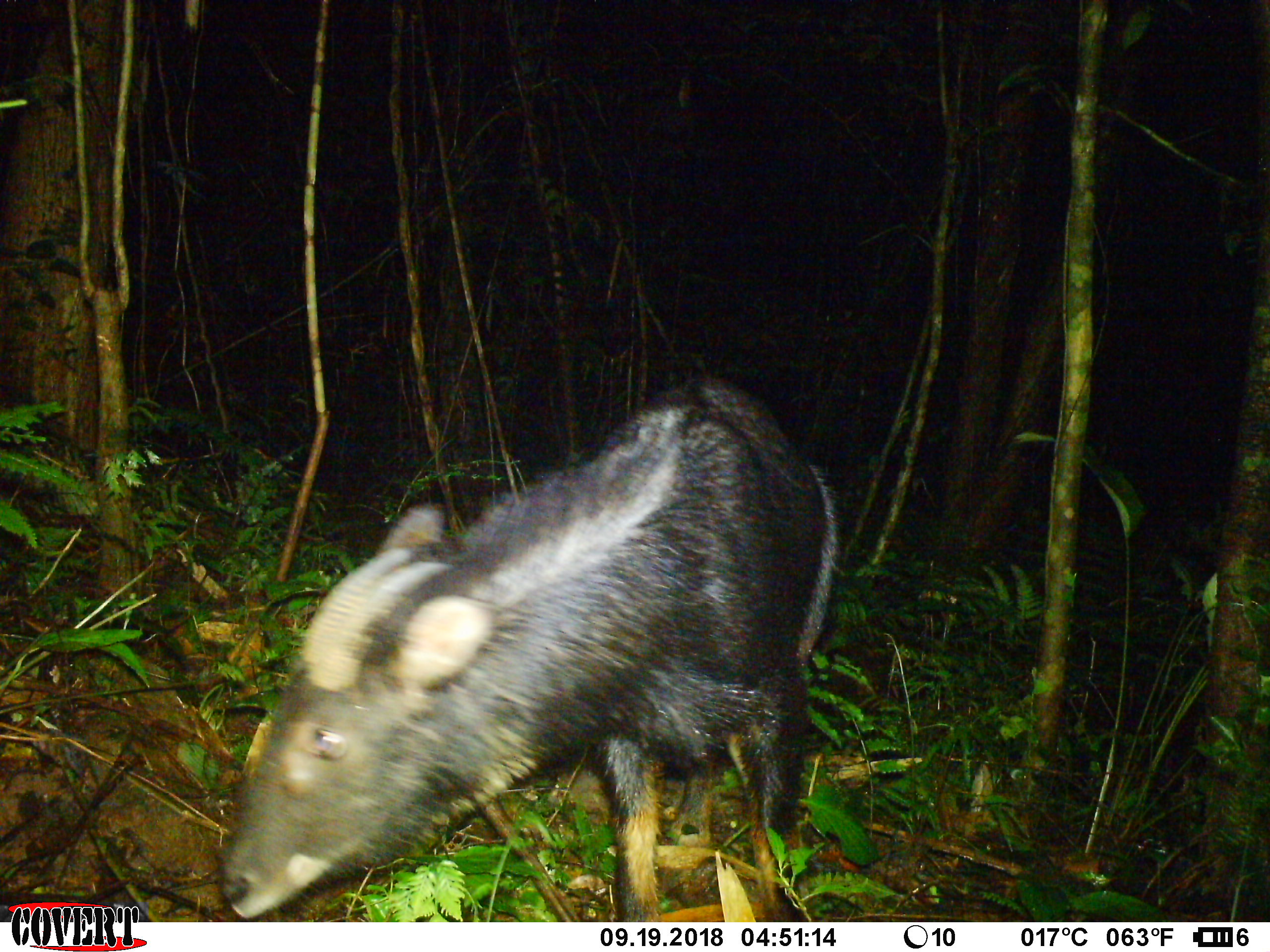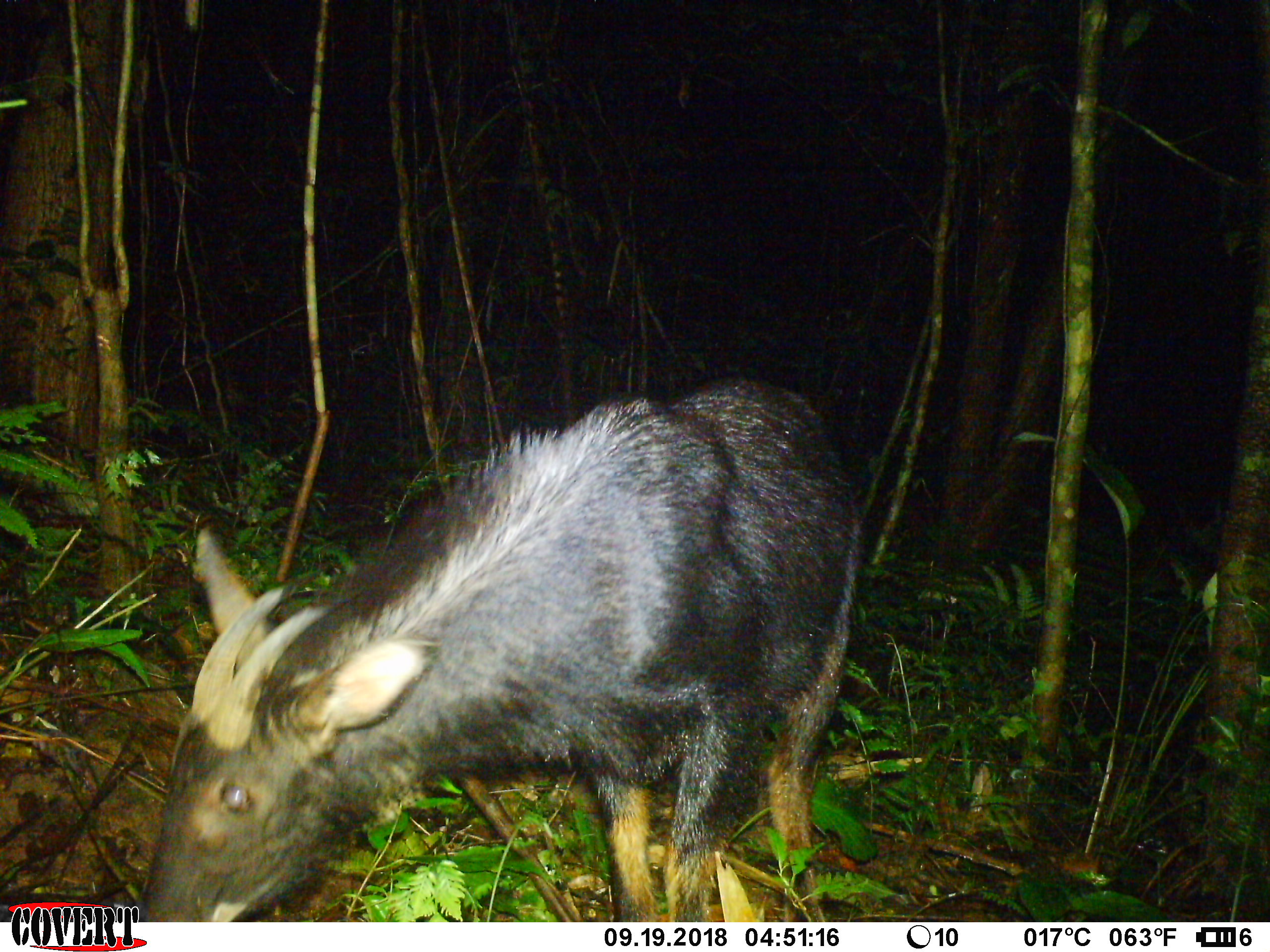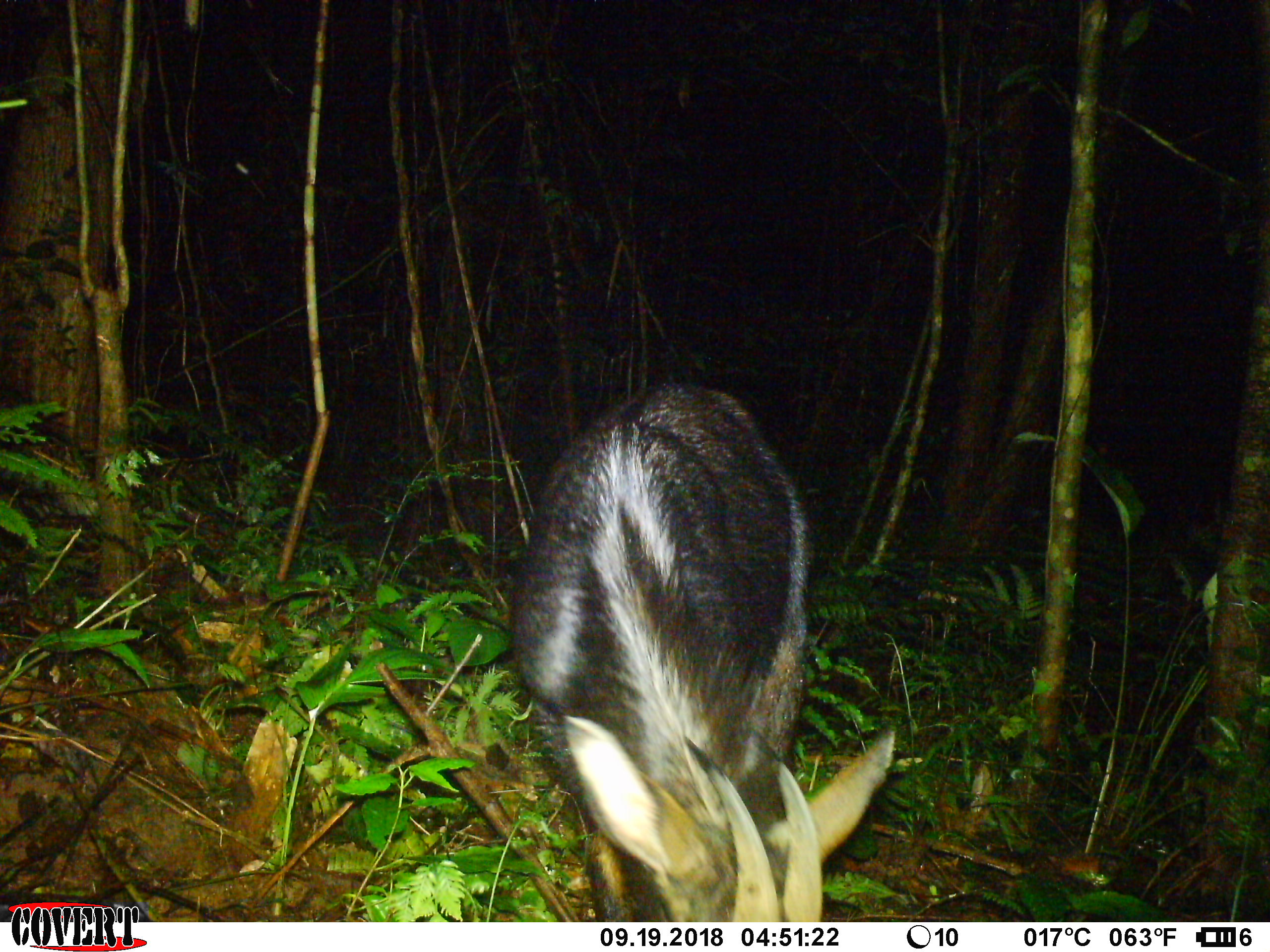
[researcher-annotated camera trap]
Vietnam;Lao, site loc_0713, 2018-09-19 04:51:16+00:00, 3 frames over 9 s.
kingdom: Animalia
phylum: Chordata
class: Mammalia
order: Artiodactyla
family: Bovidae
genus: Capricornis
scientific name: Capricornis sumatraensis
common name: chinese serow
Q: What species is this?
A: Chinese serow (Capricornis sumatraensis).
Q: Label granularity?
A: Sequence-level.